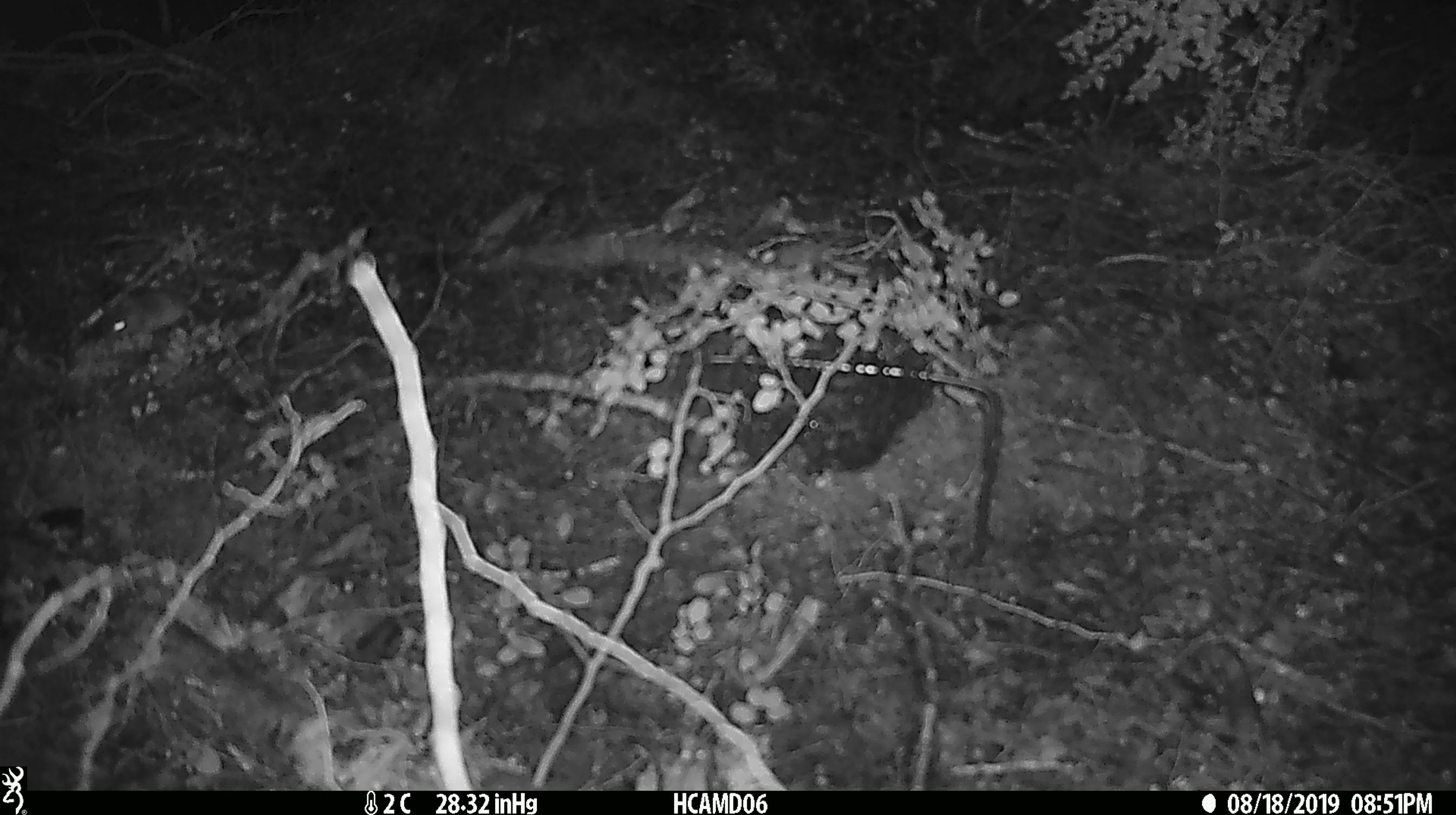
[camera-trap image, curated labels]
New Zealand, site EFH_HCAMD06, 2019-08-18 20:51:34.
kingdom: Animalia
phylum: Chordata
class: Mammalia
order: Rodentia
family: Muridae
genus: Mus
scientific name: Mus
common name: mouse